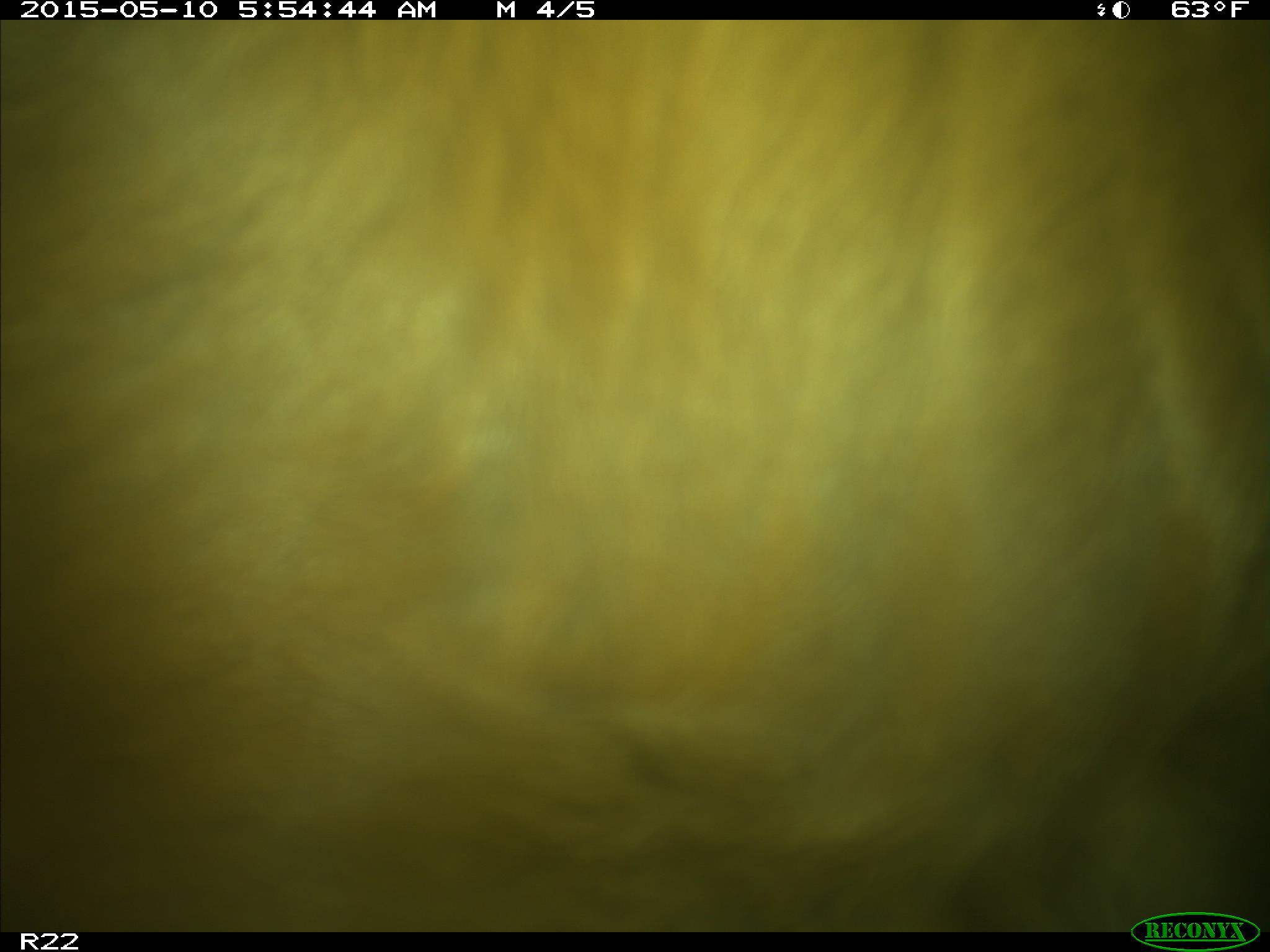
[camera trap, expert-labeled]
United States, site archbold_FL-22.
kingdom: Animalia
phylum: Chordata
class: Mammalia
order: Artiodactyla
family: Bovidae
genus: Bos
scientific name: Bos taurus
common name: domestic cow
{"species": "Bos taurus (domestic cow)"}